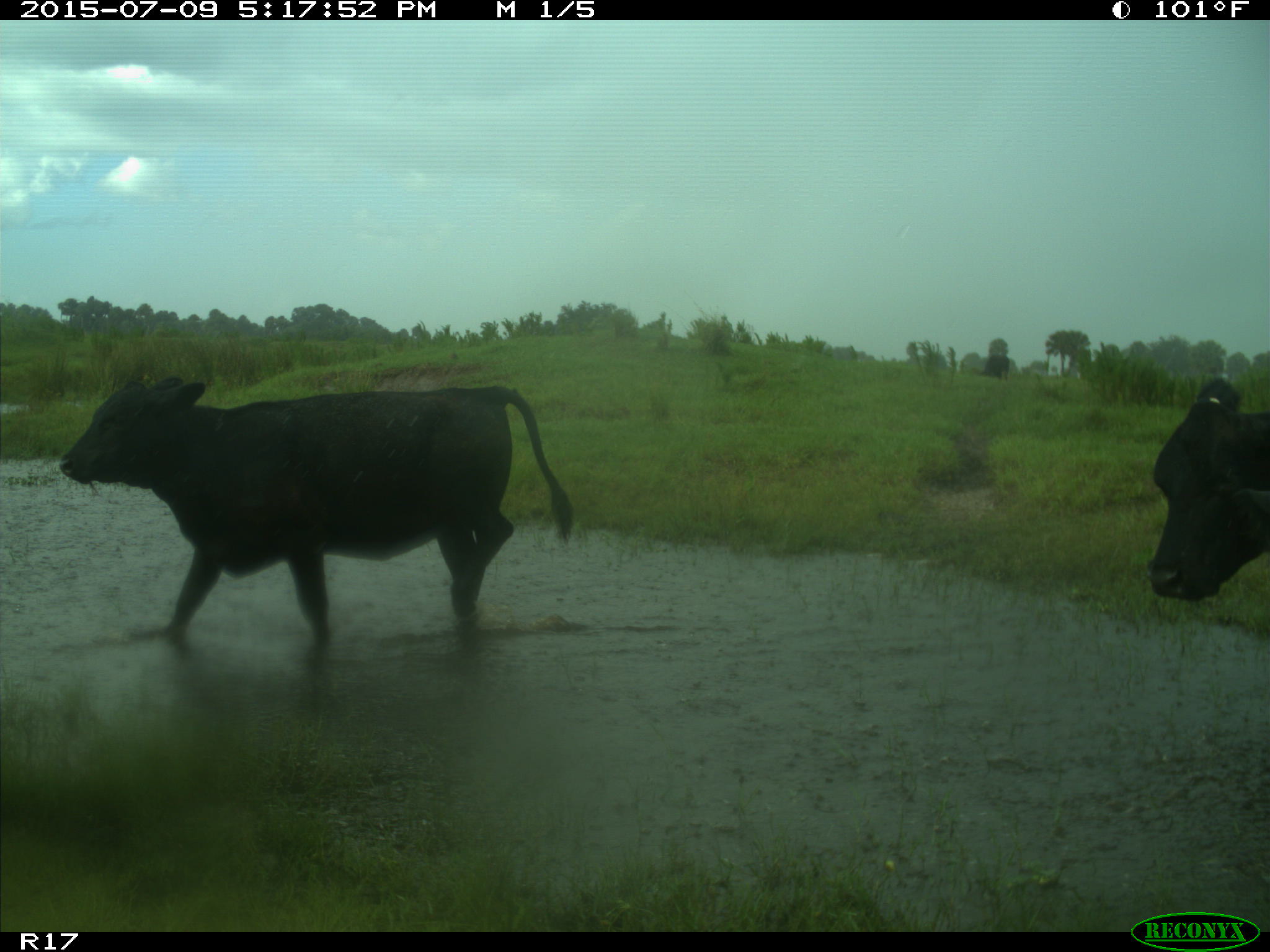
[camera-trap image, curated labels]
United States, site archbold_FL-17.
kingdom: Animalia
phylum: Chordata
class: Mammalia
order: Artiodactyla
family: Bovidae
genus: Bos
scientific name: Bos taurus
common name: domestic cow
Bos taurus (domestic cow).